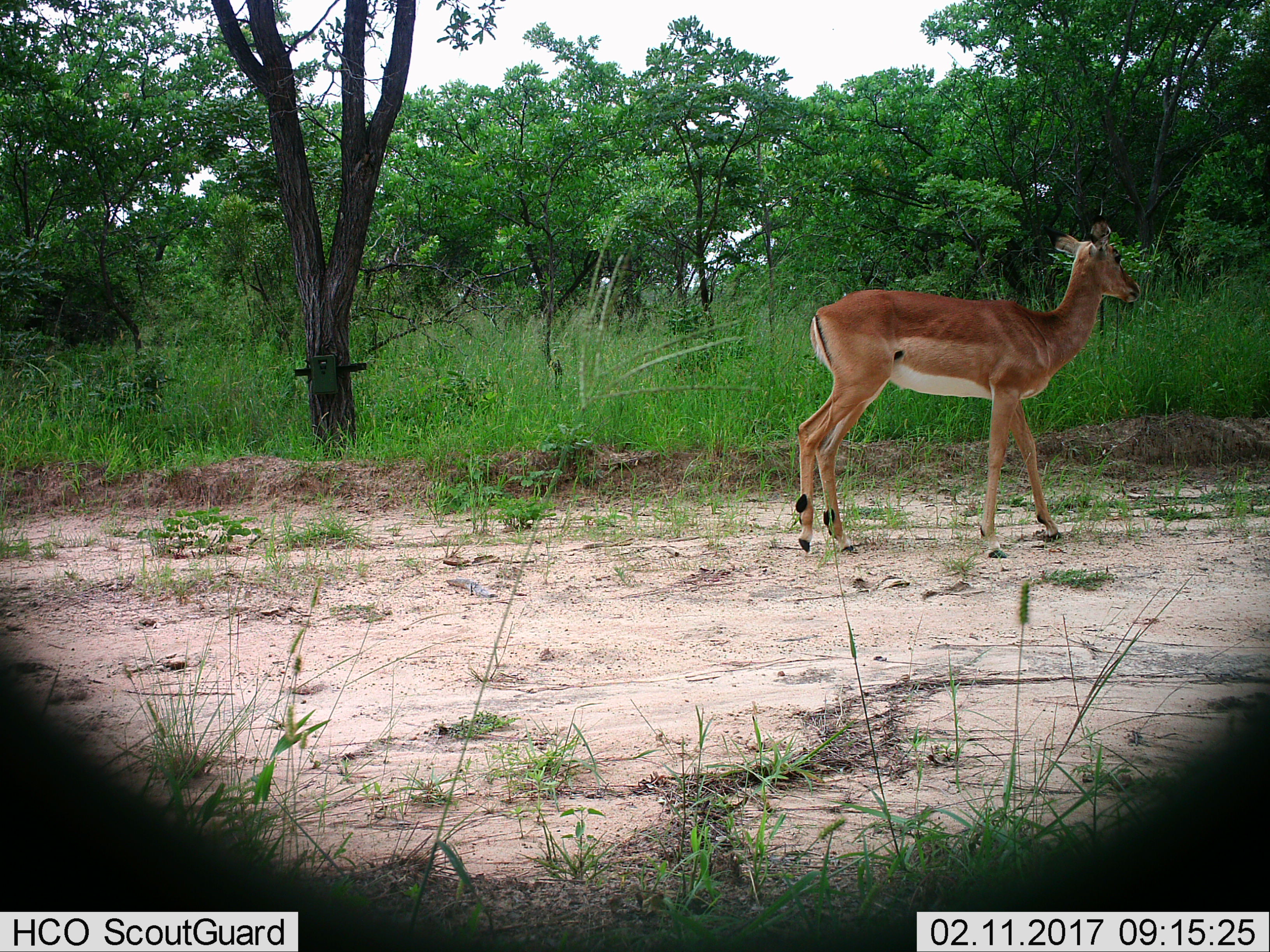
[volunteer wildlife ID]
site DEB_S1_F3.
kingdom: Animalia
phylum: Chordata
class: Mammalia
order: Artiodactyla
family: Bovidae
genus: Aepyceros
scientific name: Aepyceros melampus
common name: impala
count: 1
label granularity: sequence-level